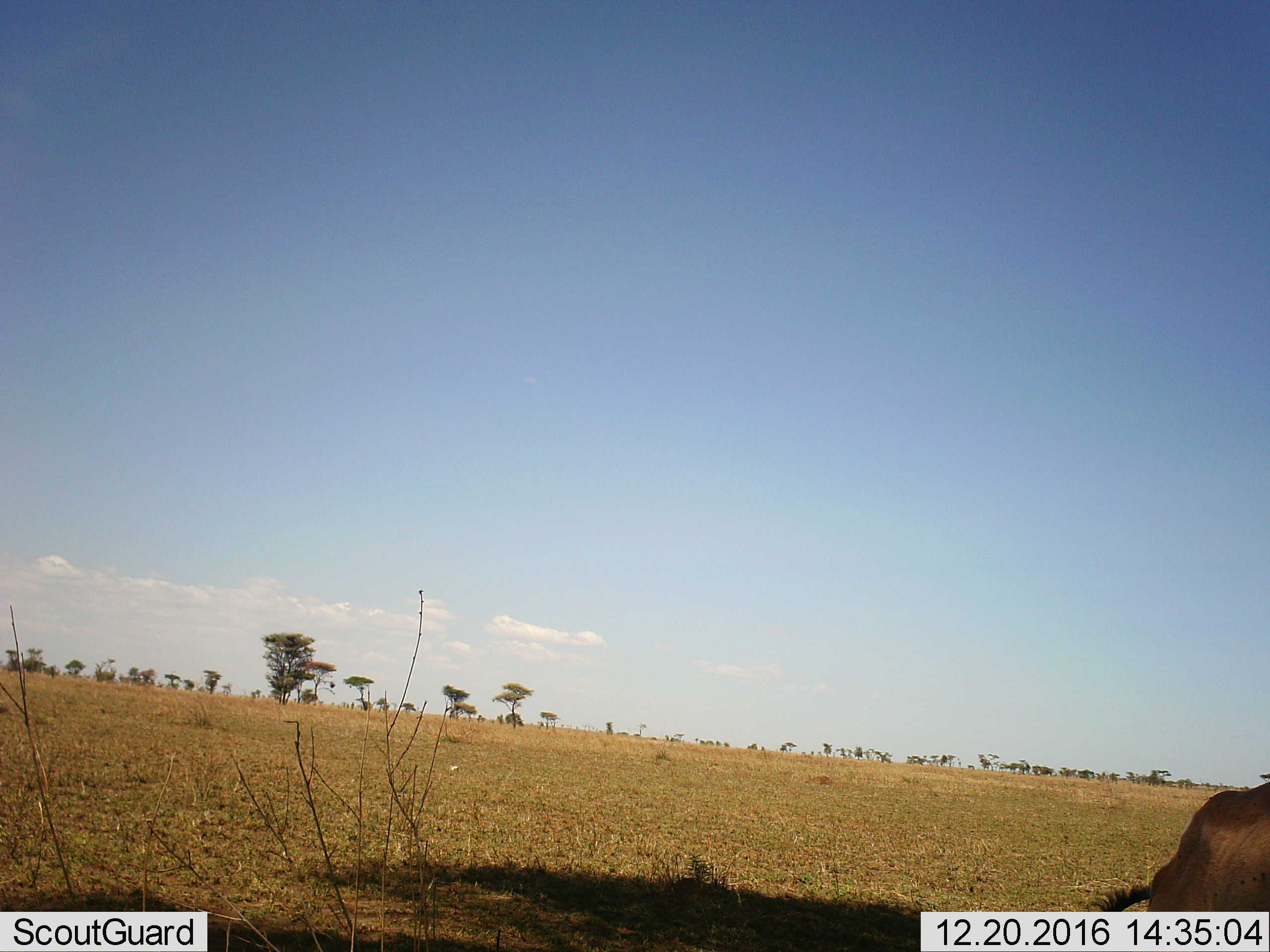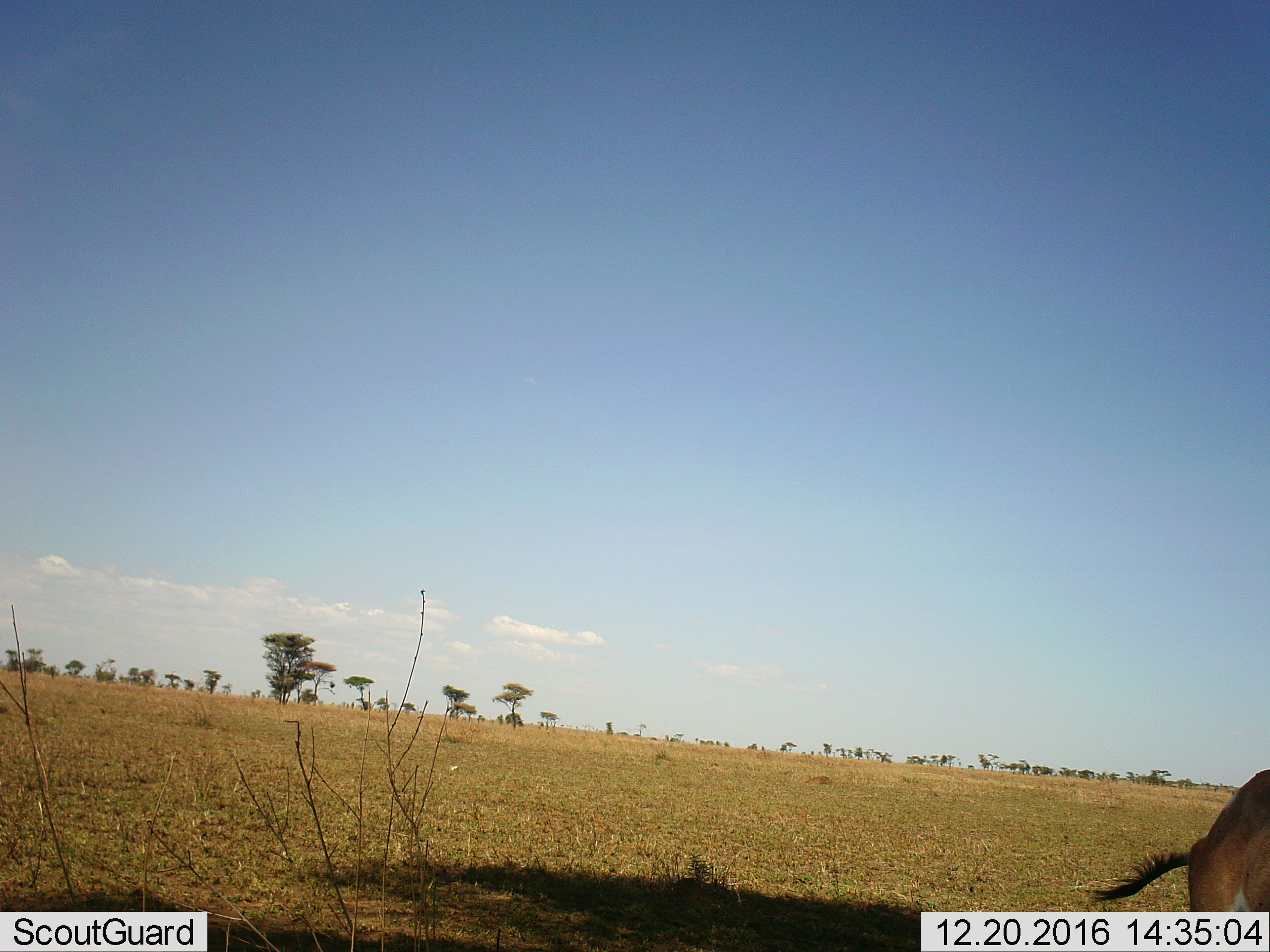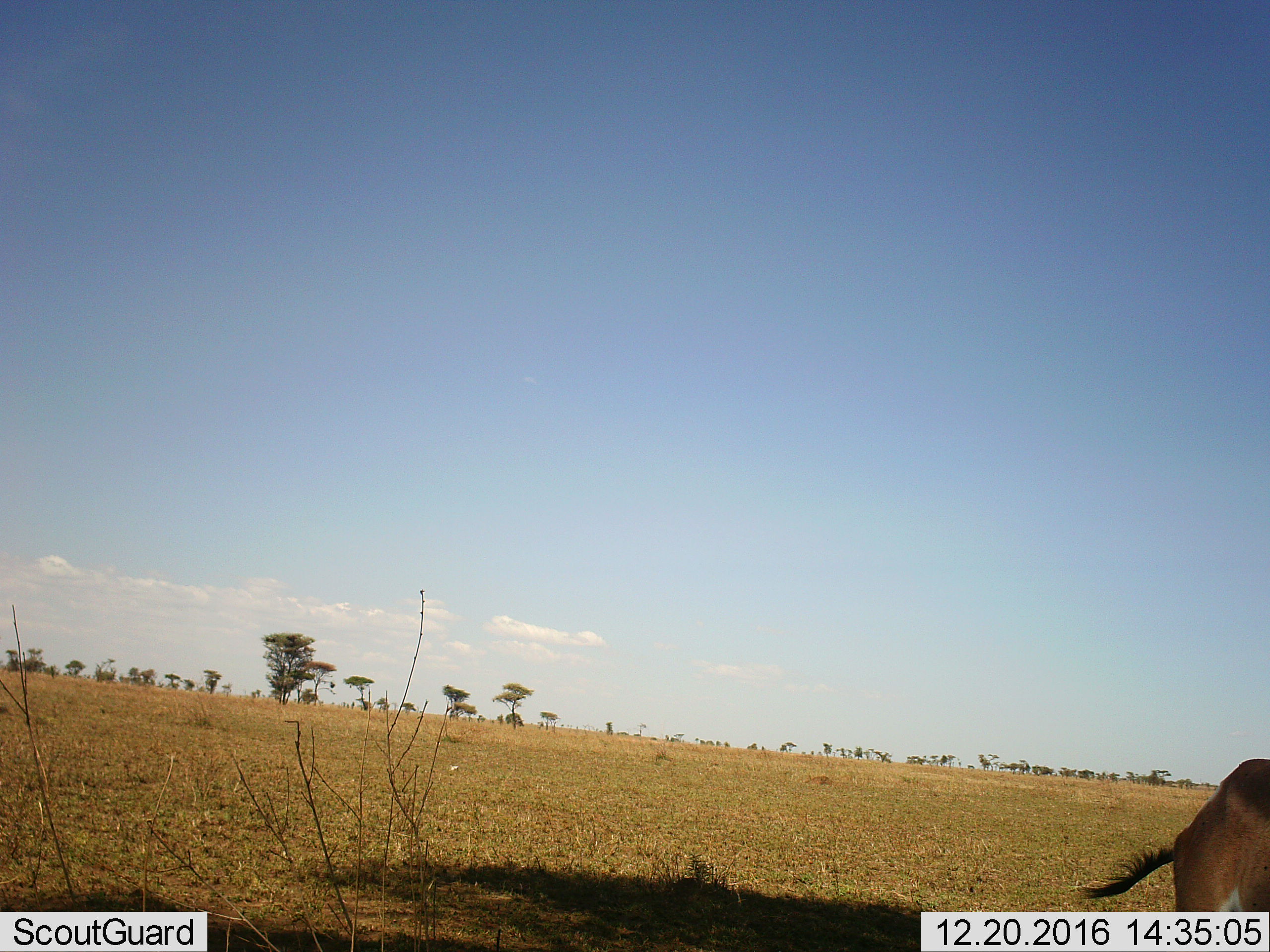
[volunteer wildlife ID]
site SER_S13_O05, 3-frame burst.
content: unidentified animal